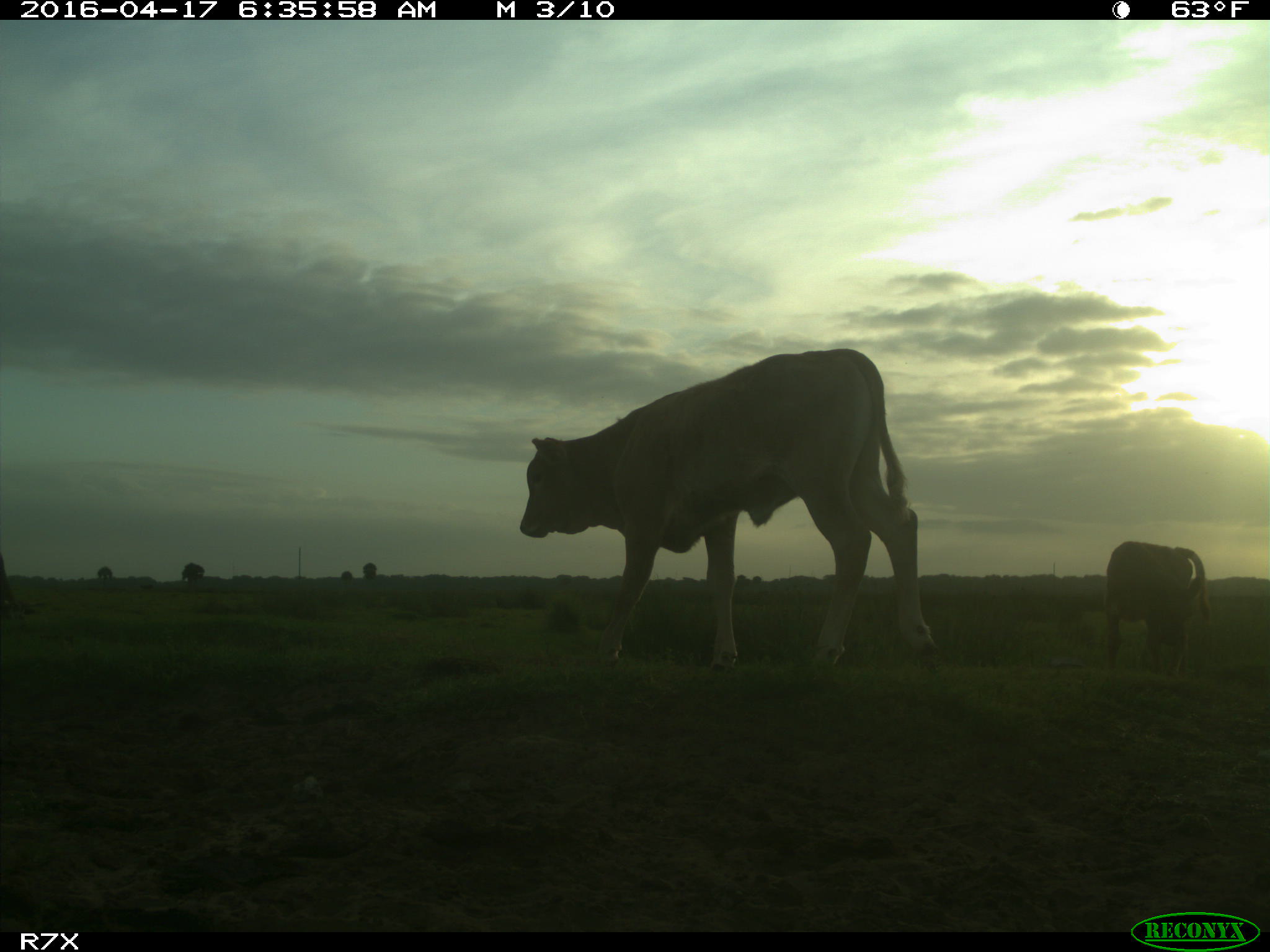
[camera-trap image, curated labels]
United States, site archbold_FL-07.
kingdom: Animalia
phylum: Chordata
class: Mammalia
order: Artiodactyla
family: Bovidae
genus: Bos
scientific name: Bos taurus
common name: domestic cow